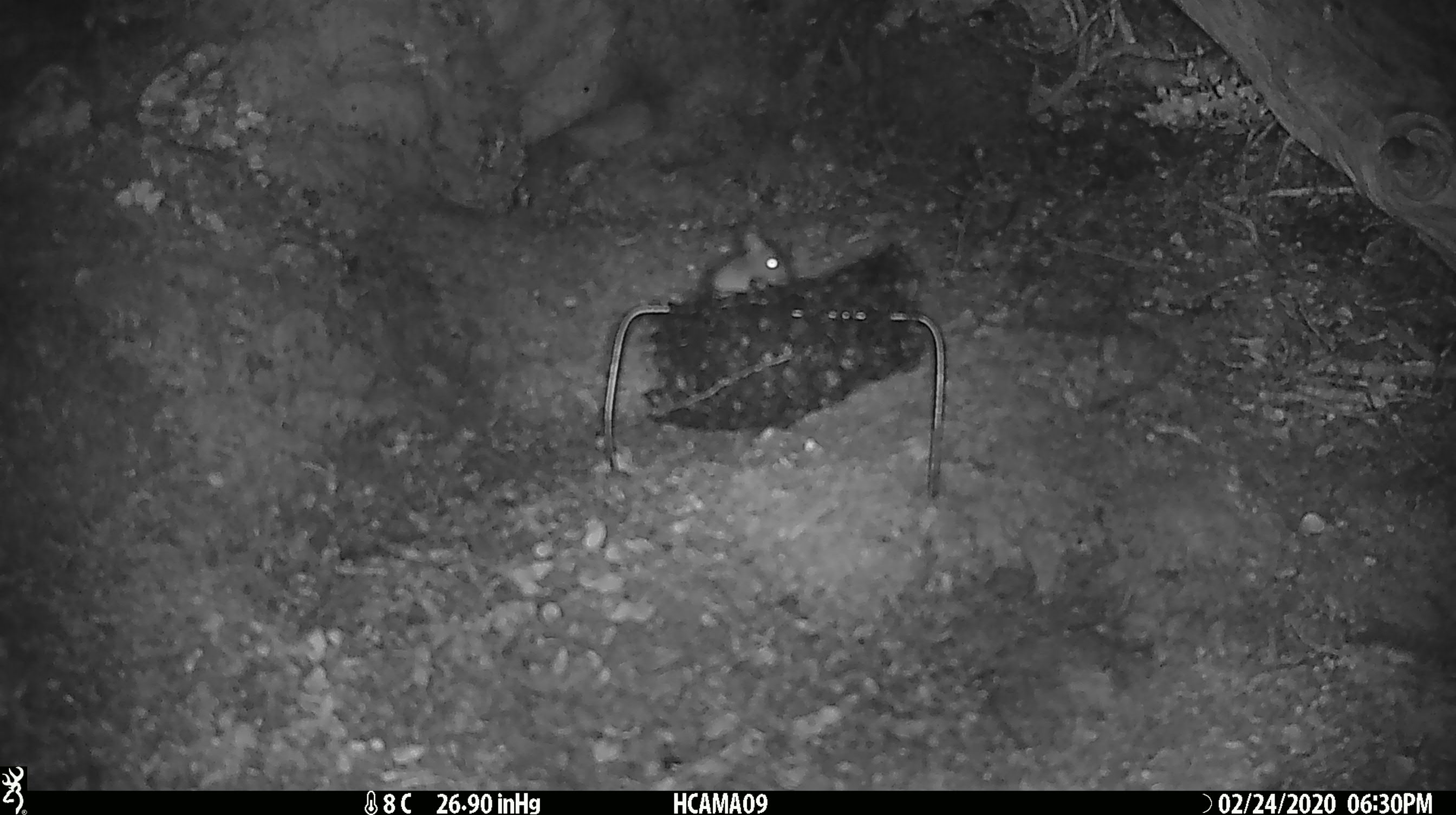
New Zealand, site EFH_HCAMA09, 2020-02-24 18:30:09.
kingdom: Animalia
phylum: Chordata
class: Mammalia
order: Rodentia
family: Muridae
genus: Mus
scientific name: Mus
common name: mouse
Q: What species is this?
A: Mouse (Mus).